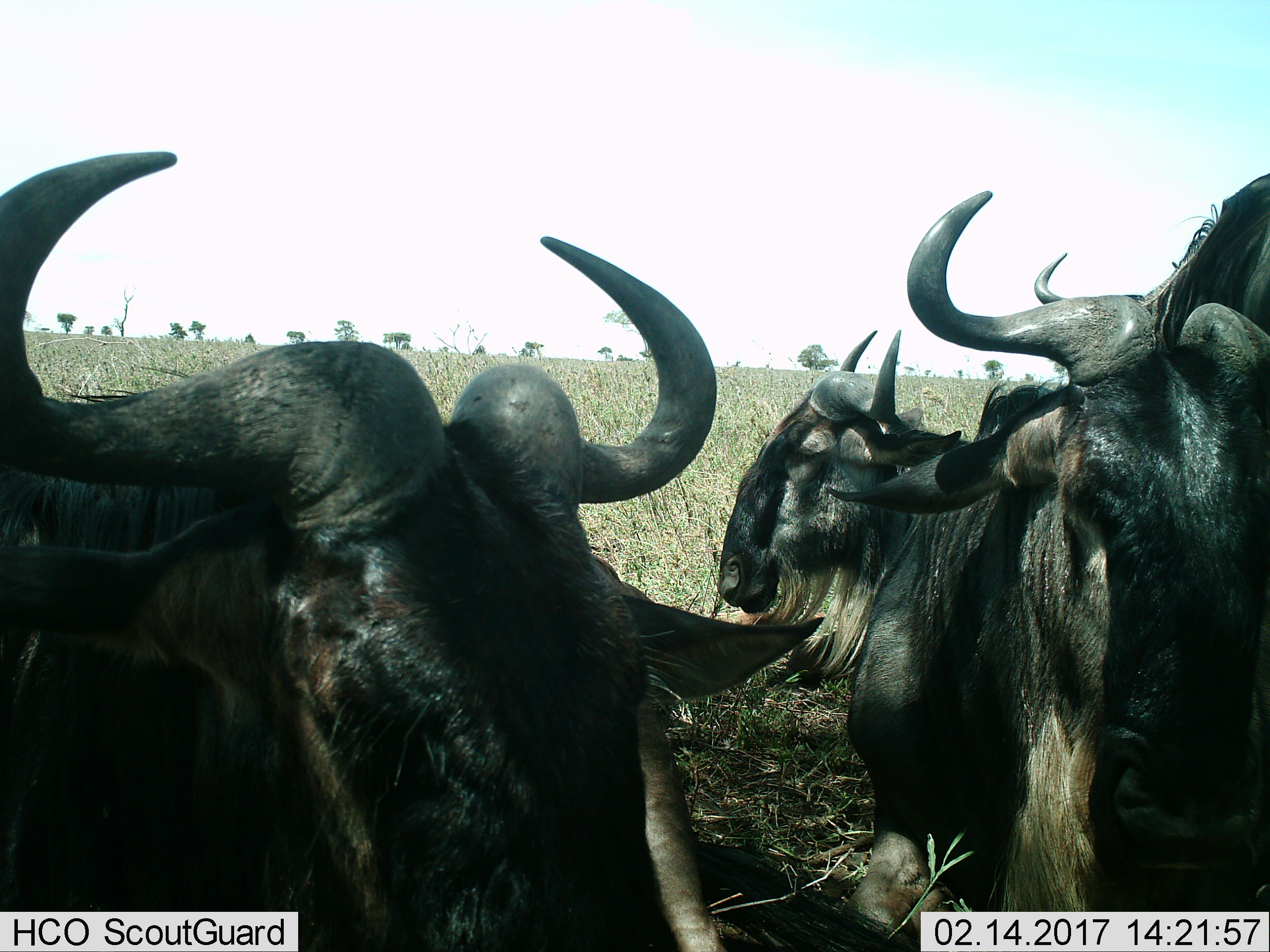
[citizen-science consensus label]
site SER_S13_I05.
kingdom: Animalia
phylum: Chordata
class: Mammalia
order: Artiodactyla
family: Bovidae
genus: Connochaetes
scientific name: Connochaetes taurinus taurinus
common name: blue wildebeest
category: wildebeestblue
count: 3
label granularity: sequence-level